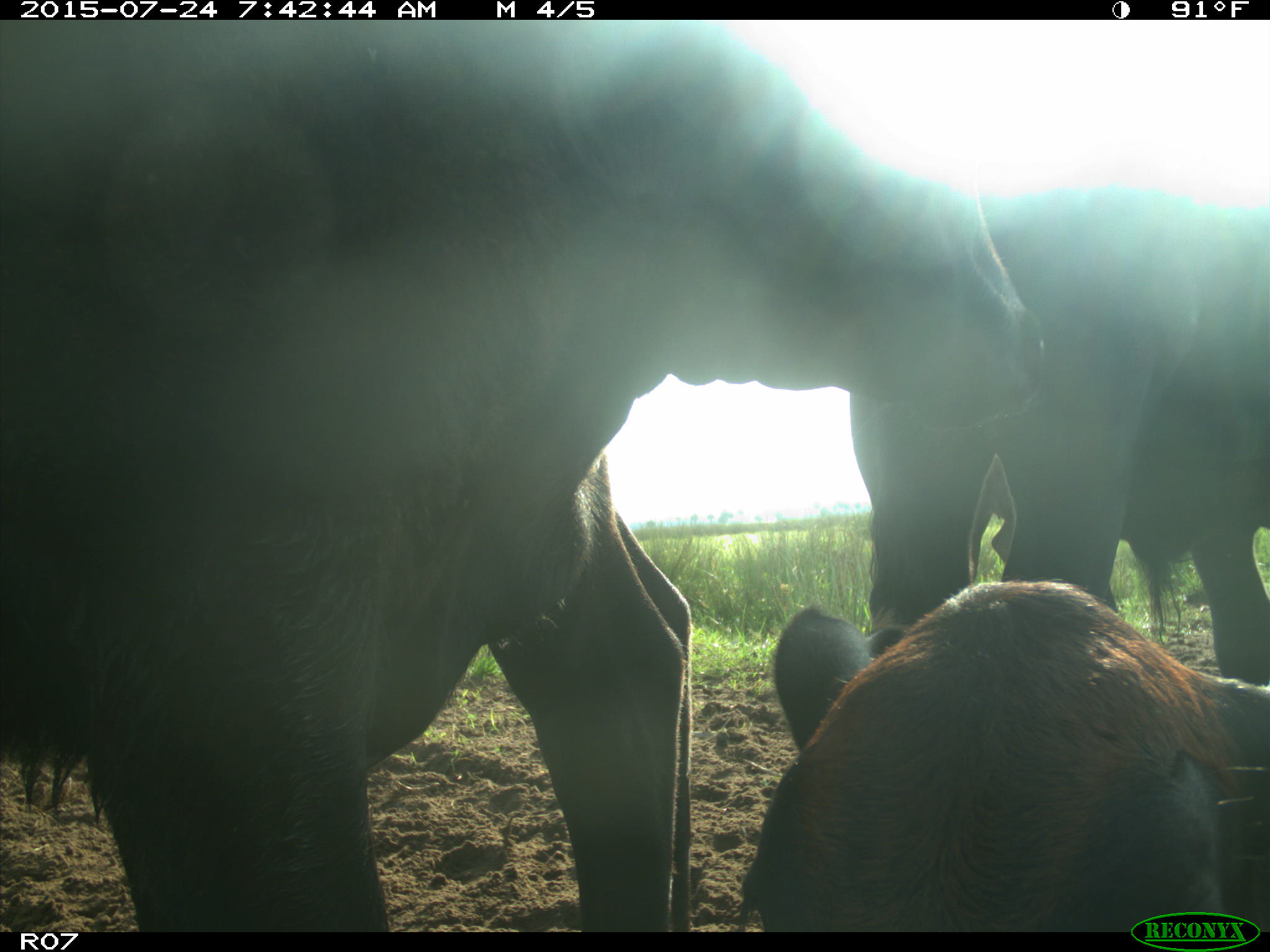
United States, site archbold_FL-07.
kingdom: Animalia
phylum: Chordata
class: Mammalia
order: Artiodactyla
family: Bovidae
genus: Bos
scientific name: Bos taurus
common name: domestic cow